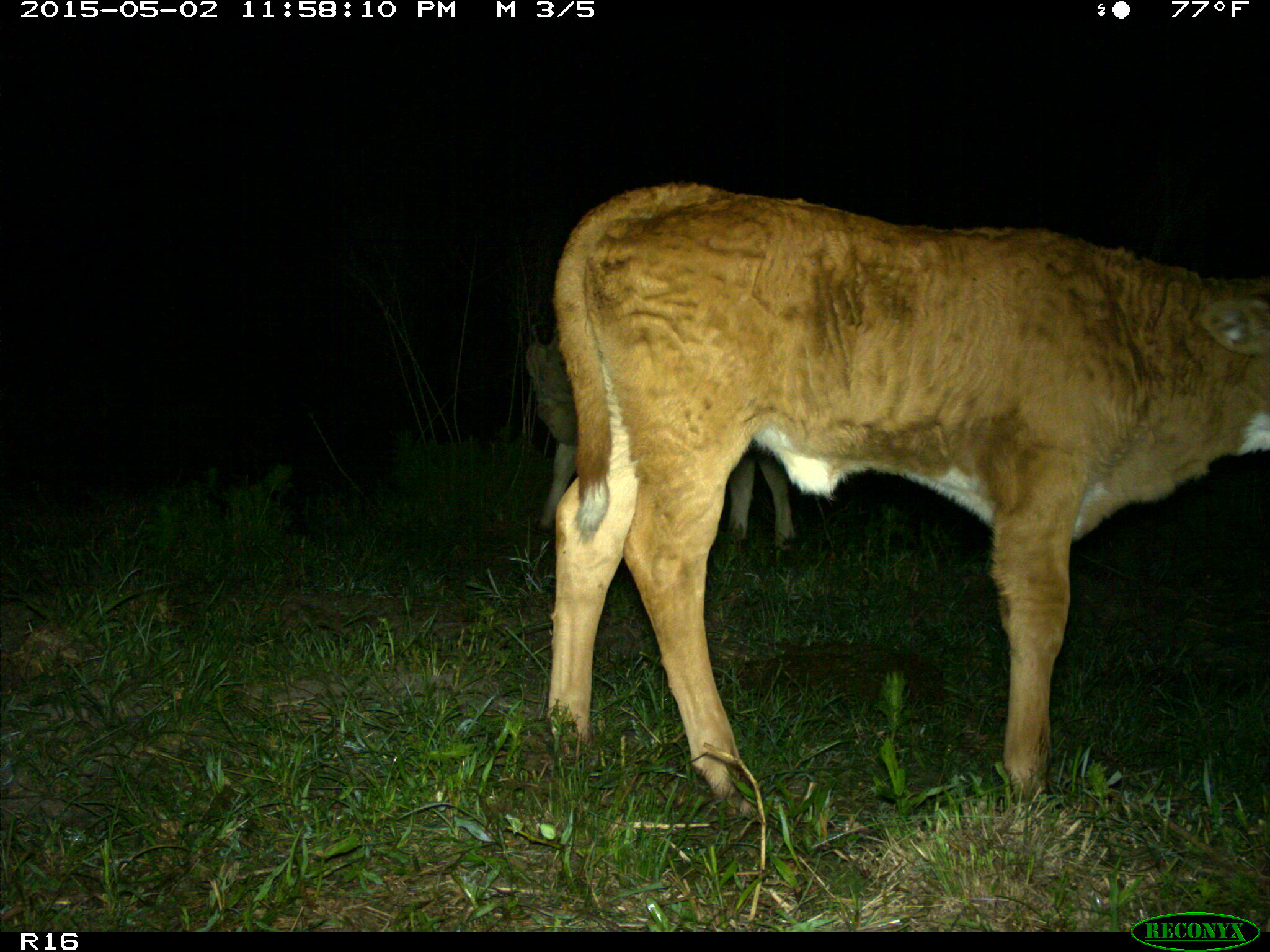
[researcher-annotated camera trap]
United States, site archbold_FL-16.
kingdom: Animalia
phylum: Chordata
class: Mammalia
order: Artiodactyla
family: Bovidae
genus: Bos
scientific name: Bos taurus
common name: domestic cow